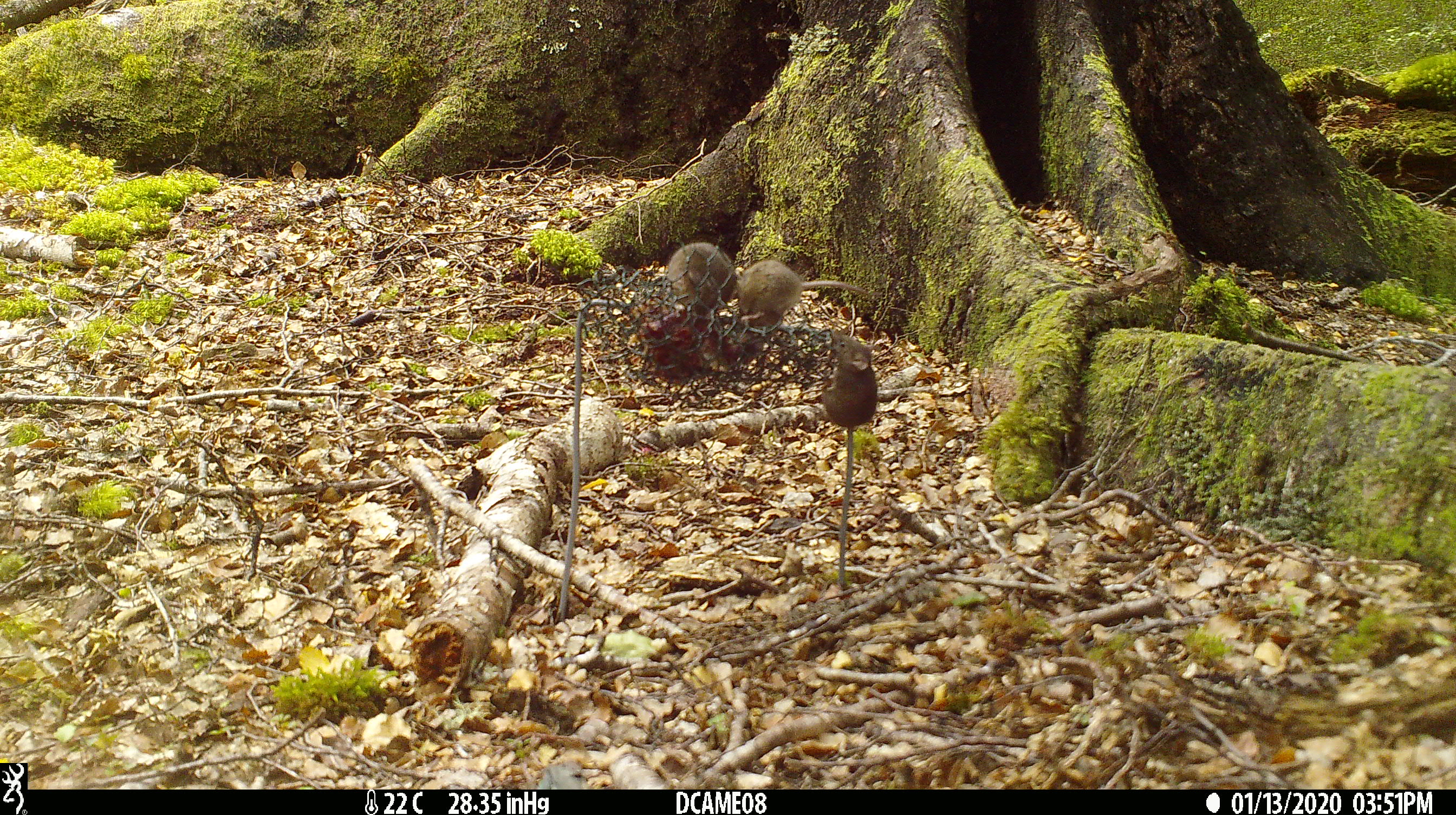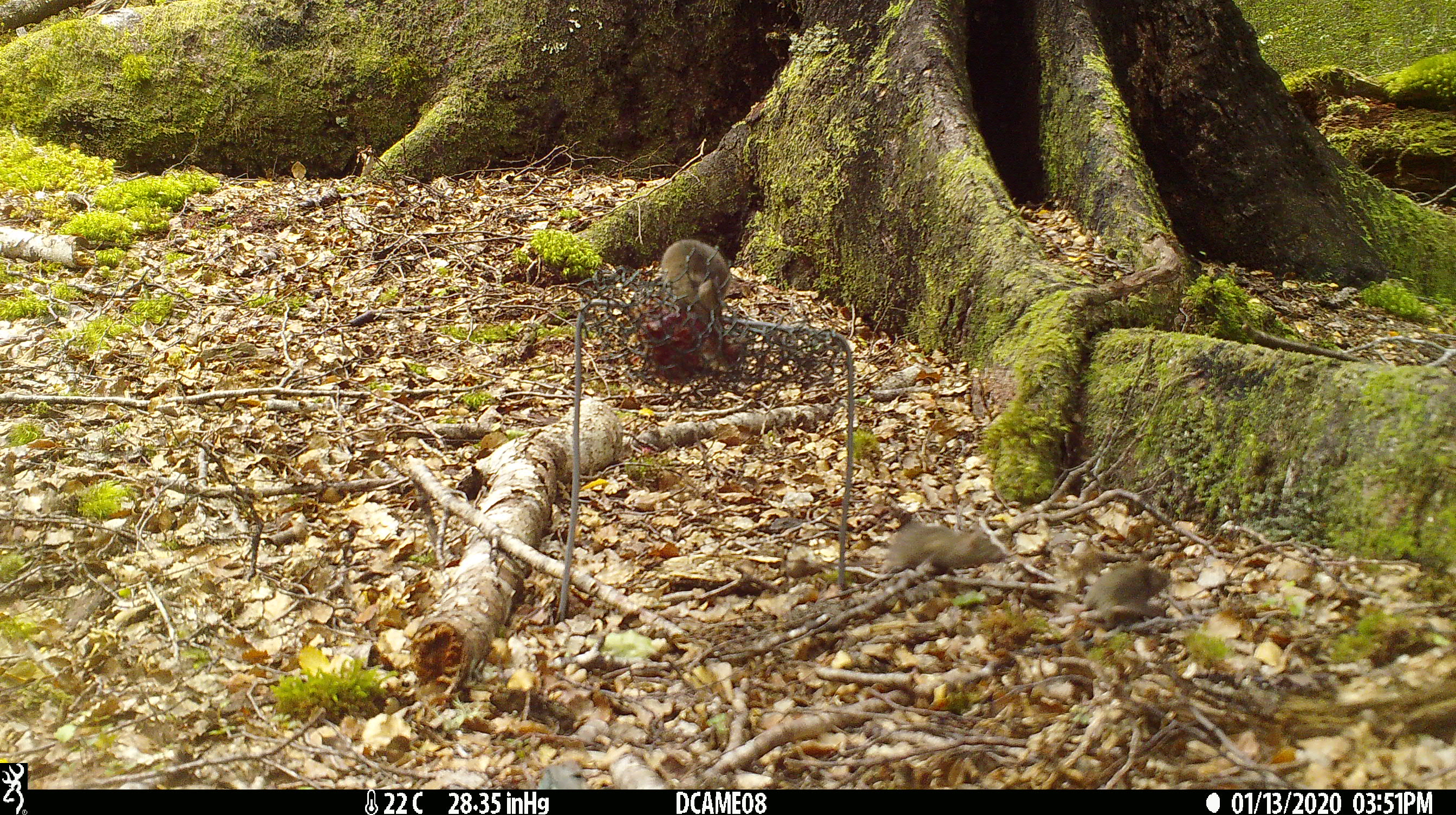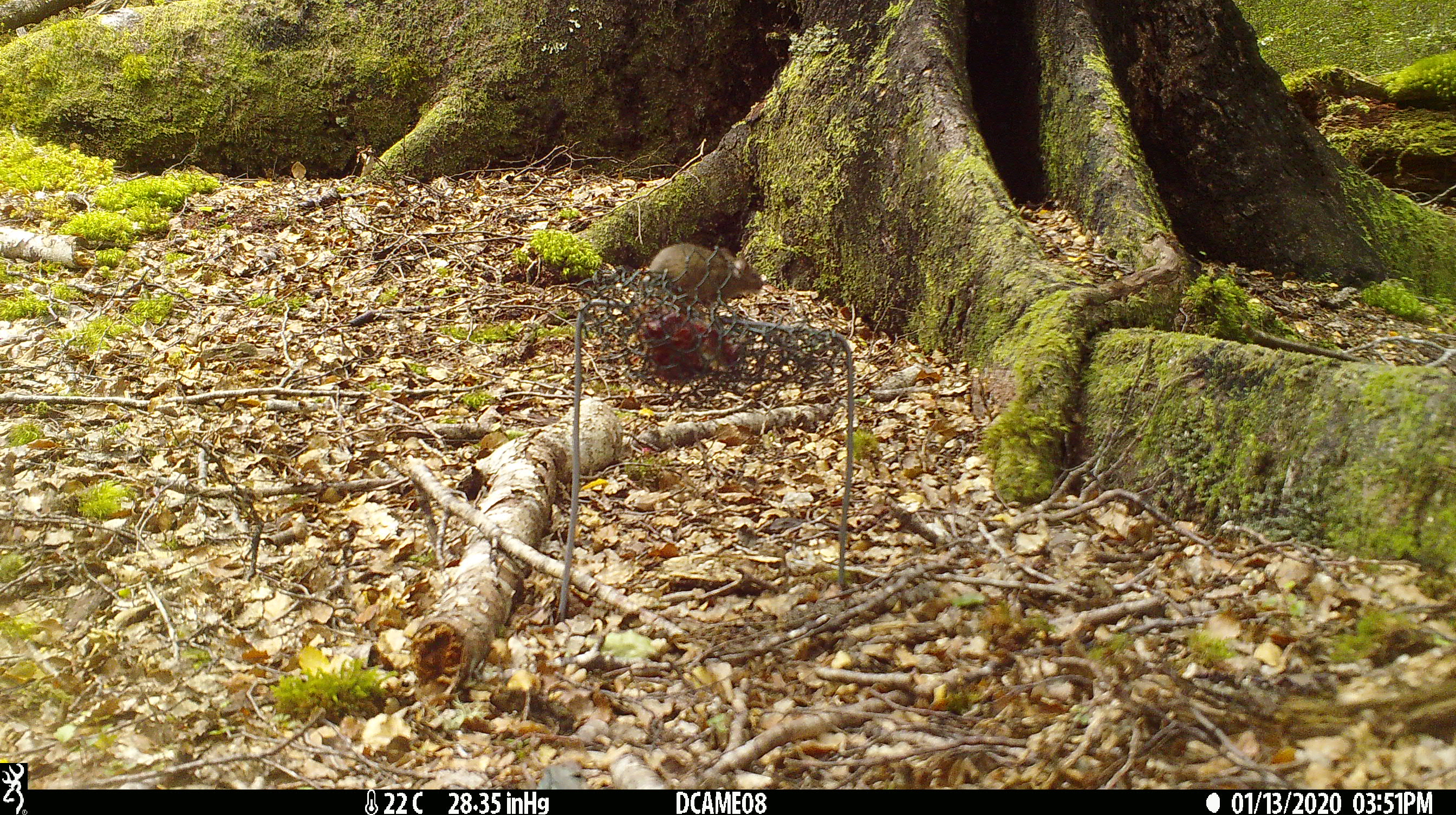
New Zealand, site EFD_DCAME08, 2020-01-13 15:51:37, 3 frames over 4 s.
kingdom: Animalia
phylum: Chordata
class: Mammalia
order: Rodentia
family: Muridae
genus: Mus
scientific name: Mus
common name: mouse